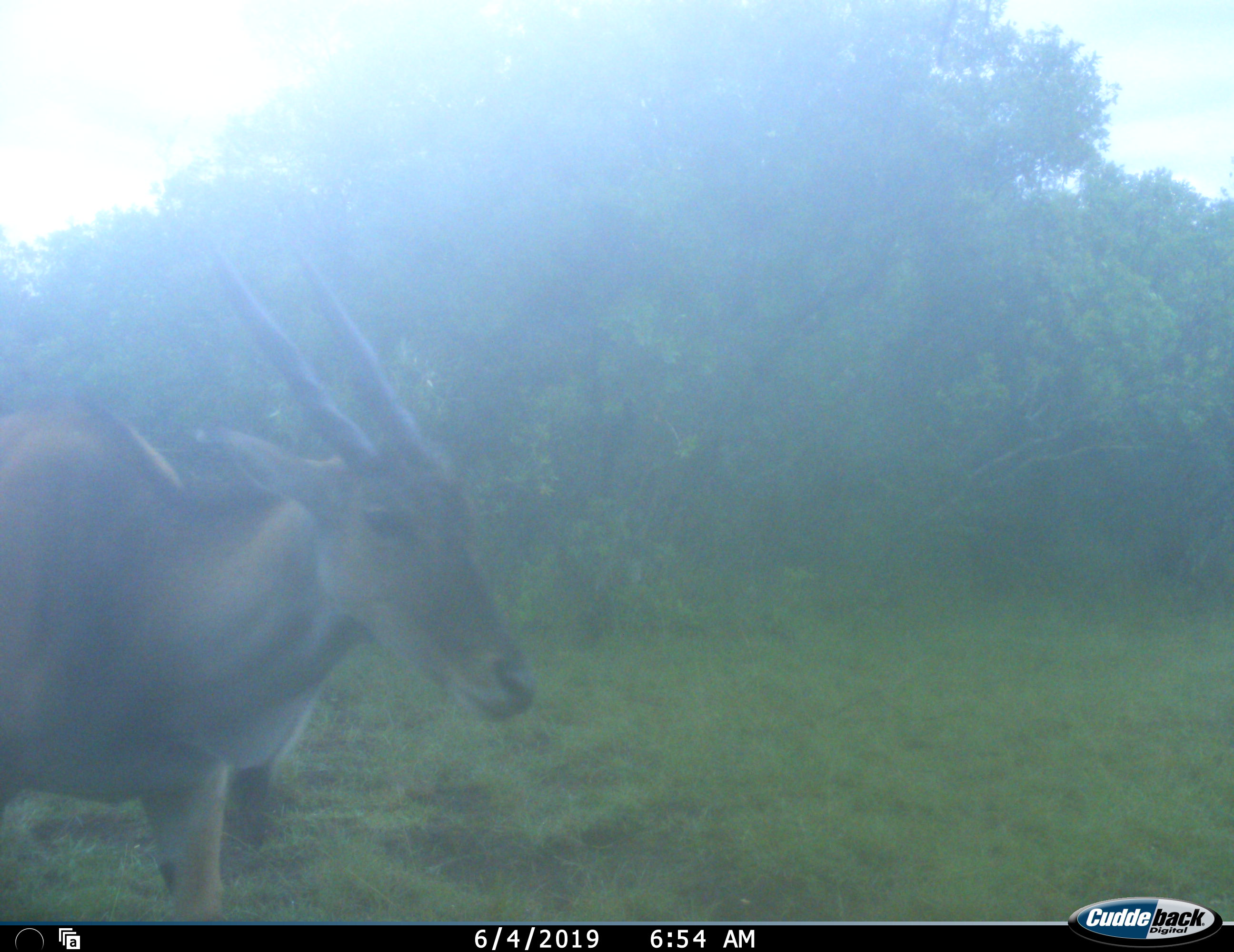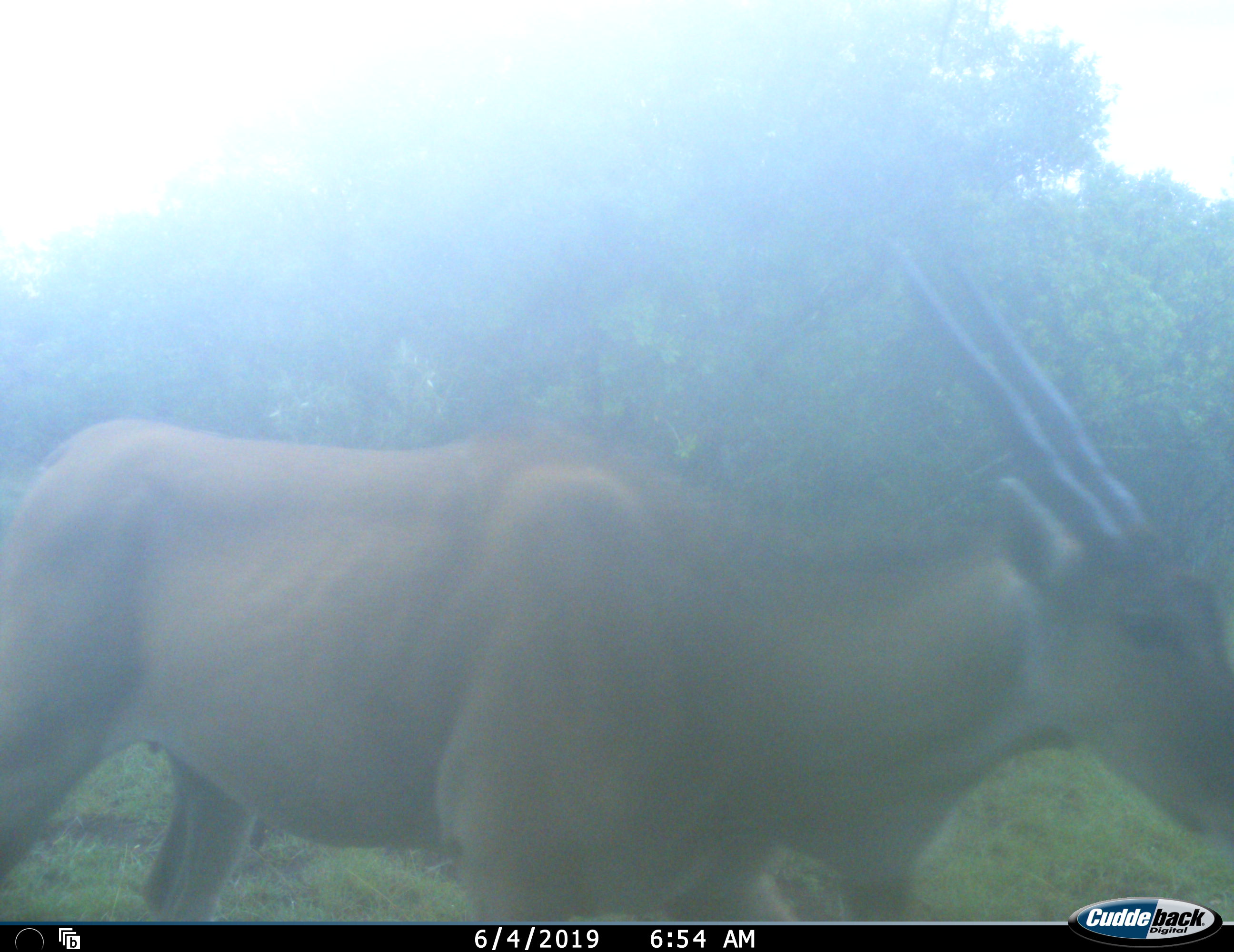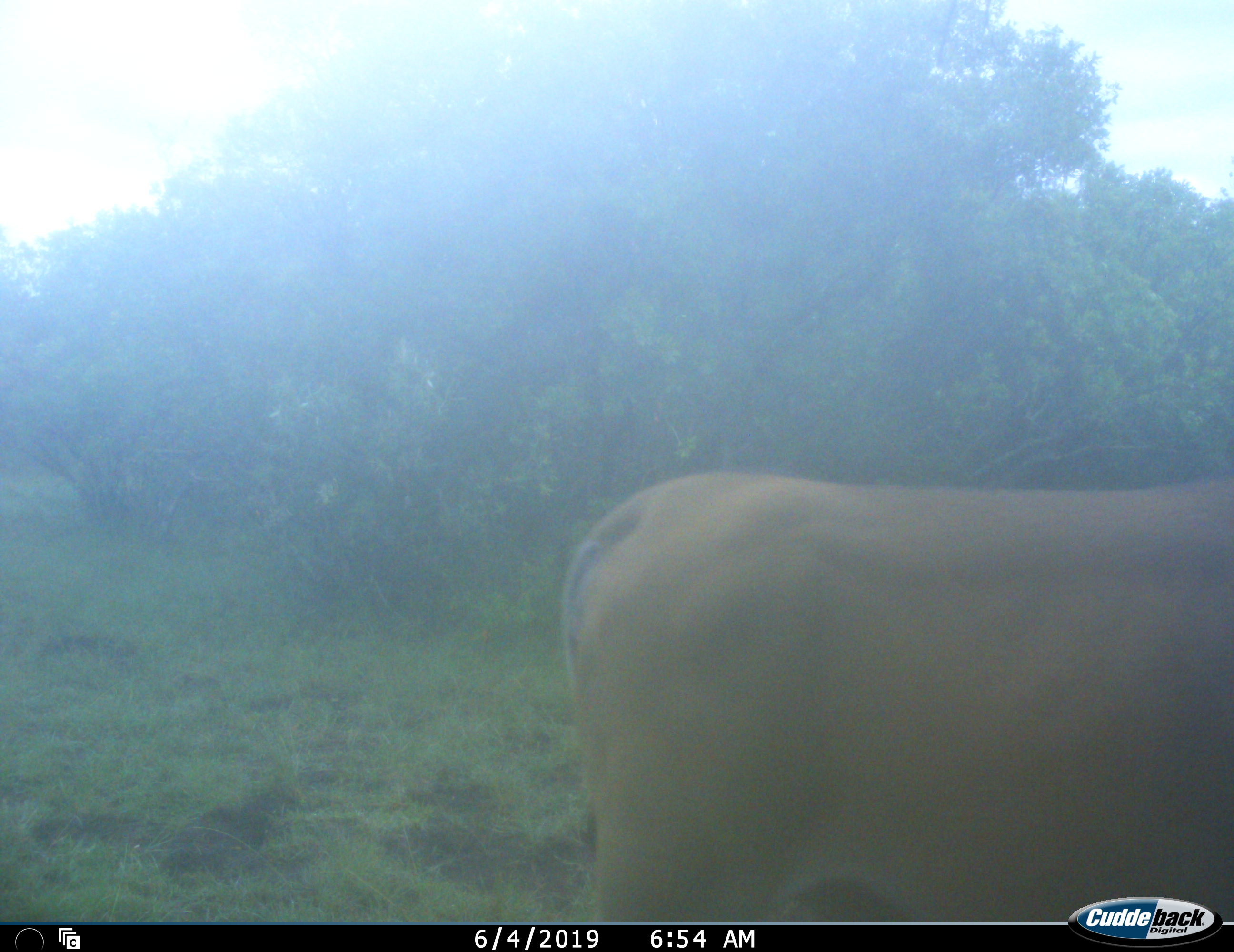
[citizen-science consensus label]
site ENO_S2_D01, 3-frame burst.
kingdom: Animalia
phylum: Chordata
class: Mammalia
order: Artiodactyla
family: Bovidae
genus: Tragelaphus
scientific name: Tragelaphus oryx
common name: eland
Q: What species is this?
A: Eland (Tragelaphus oryx).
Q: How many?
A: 1.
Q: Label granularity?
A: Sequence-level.